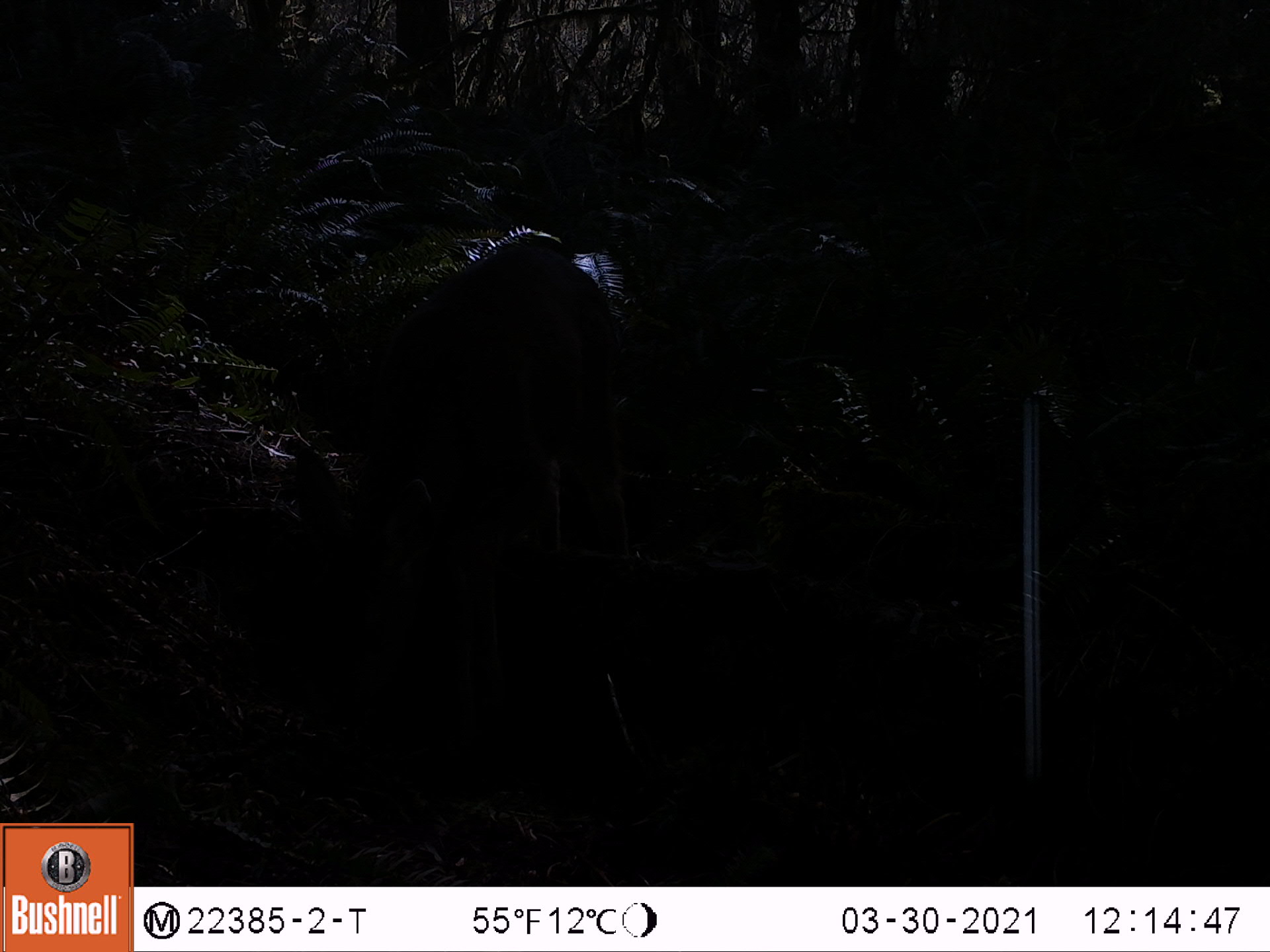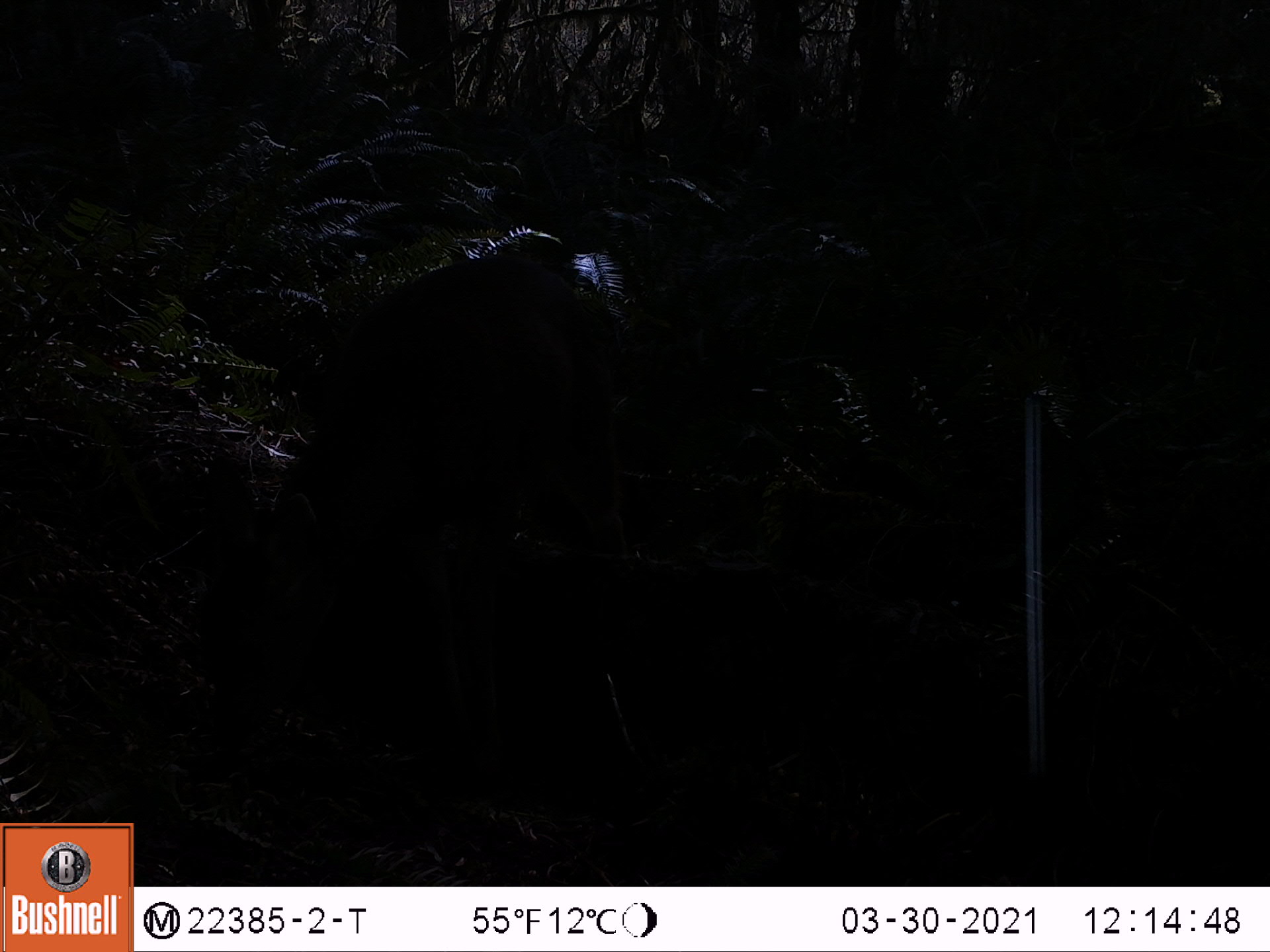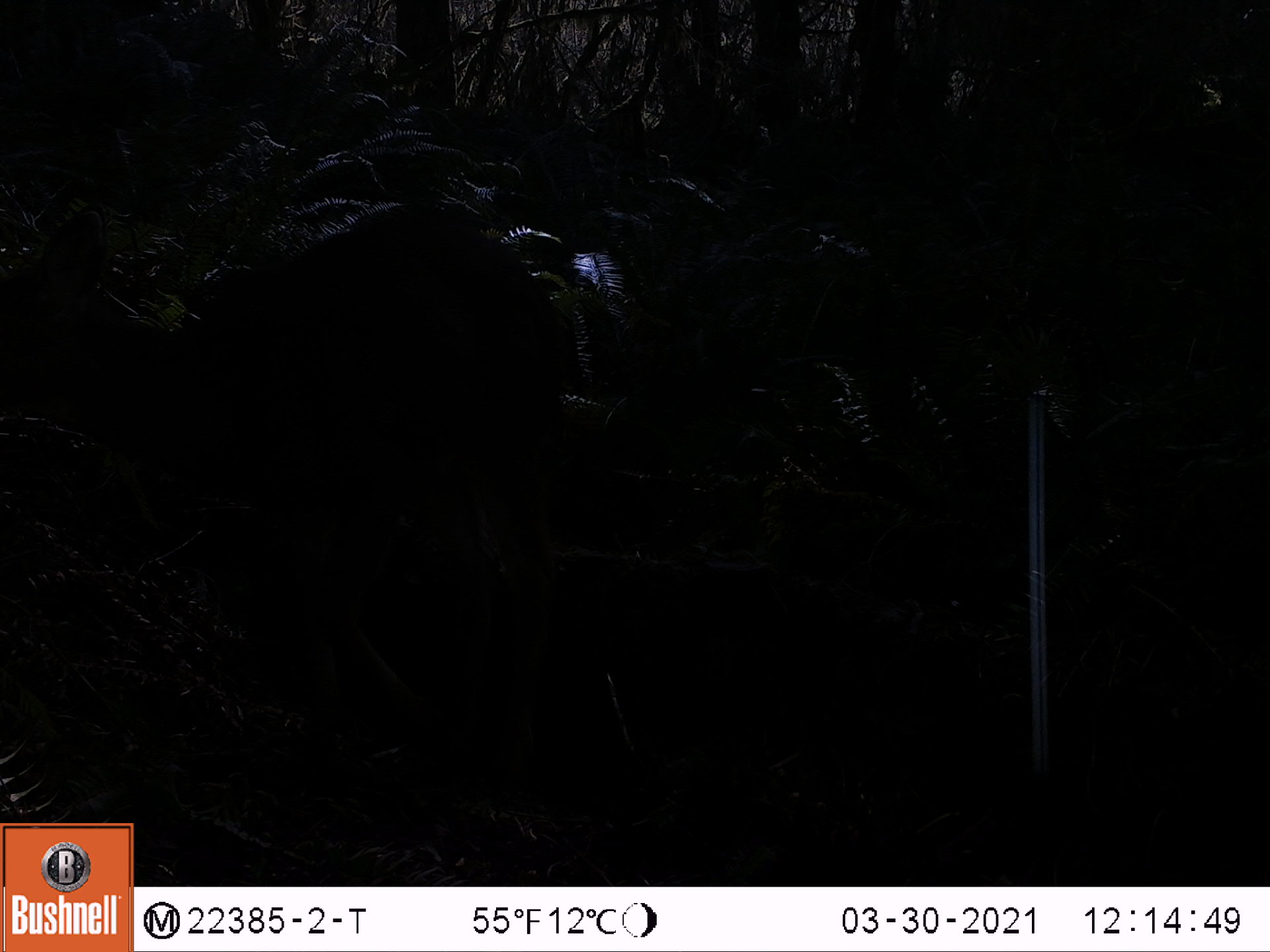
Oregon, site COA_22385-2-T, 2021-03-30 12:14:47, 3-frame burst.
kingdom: Animalia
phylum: Chordata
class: Mammalia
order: Artiodactyla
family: Cervidae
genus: Odocoileus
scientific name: Odocoileus hemionus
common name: black-tailed deer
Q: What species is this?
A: Black-tailed deer (Odocoileus hemionus).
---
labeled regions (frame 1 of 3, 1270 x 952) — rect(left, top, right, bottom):
black-tailed deer: rect(367, 234, 668, 563)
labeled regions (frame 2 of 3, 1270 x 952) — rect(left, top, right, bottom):
black-tailed deer: rect(301, 239, 647, 559)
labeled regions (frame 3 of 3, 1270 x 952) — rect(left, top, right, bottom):
black-tailed deer: rect(168, 201, 577, 745)